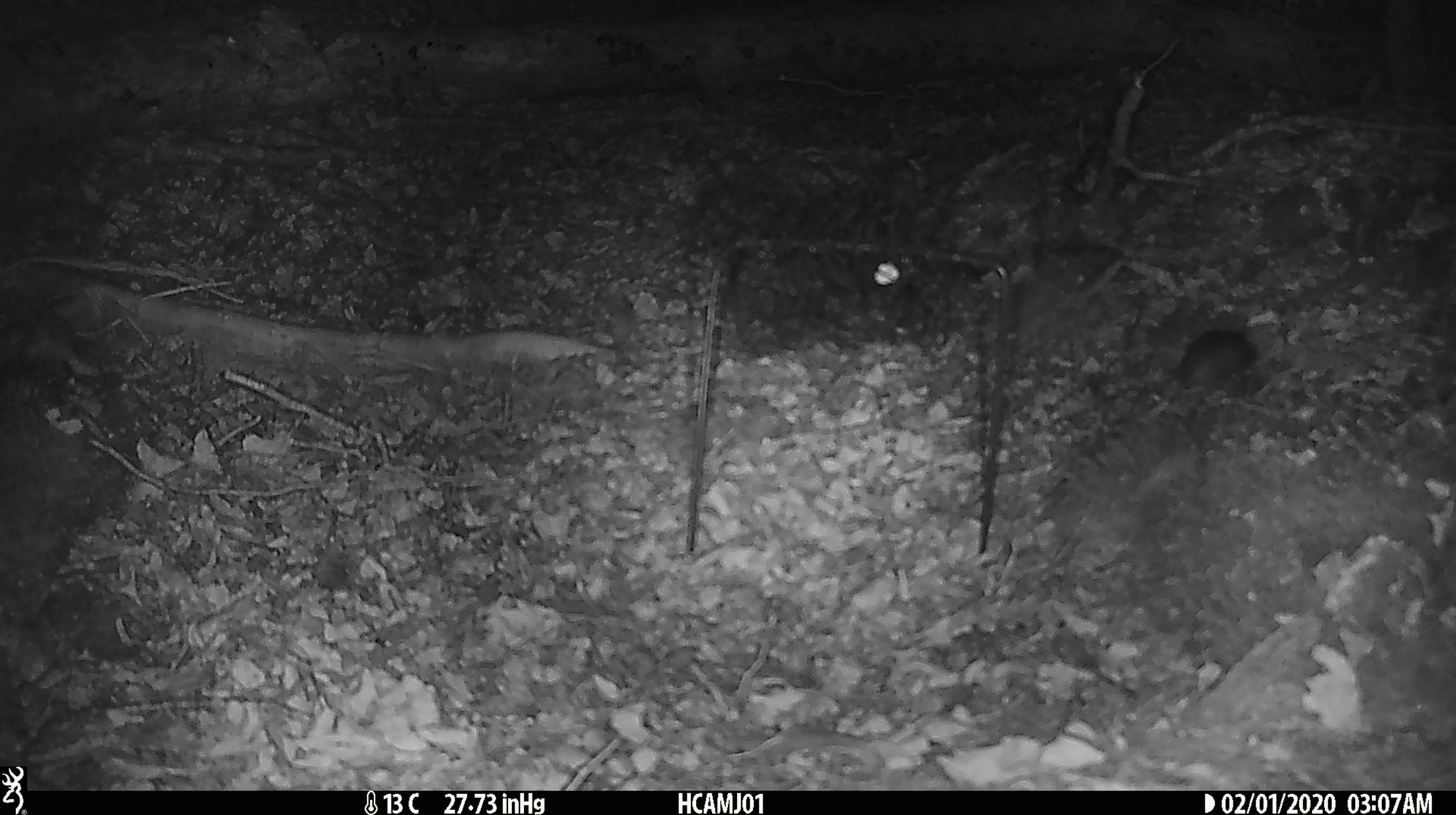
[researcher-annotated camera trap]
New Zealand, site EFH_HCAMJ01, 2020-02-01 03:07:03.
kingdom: Animalia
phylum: Chordata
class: Mammalia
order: Rodentia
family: Muridae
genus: Mus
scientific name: Mus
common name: mouse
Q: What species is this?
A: Mouse (Mus).